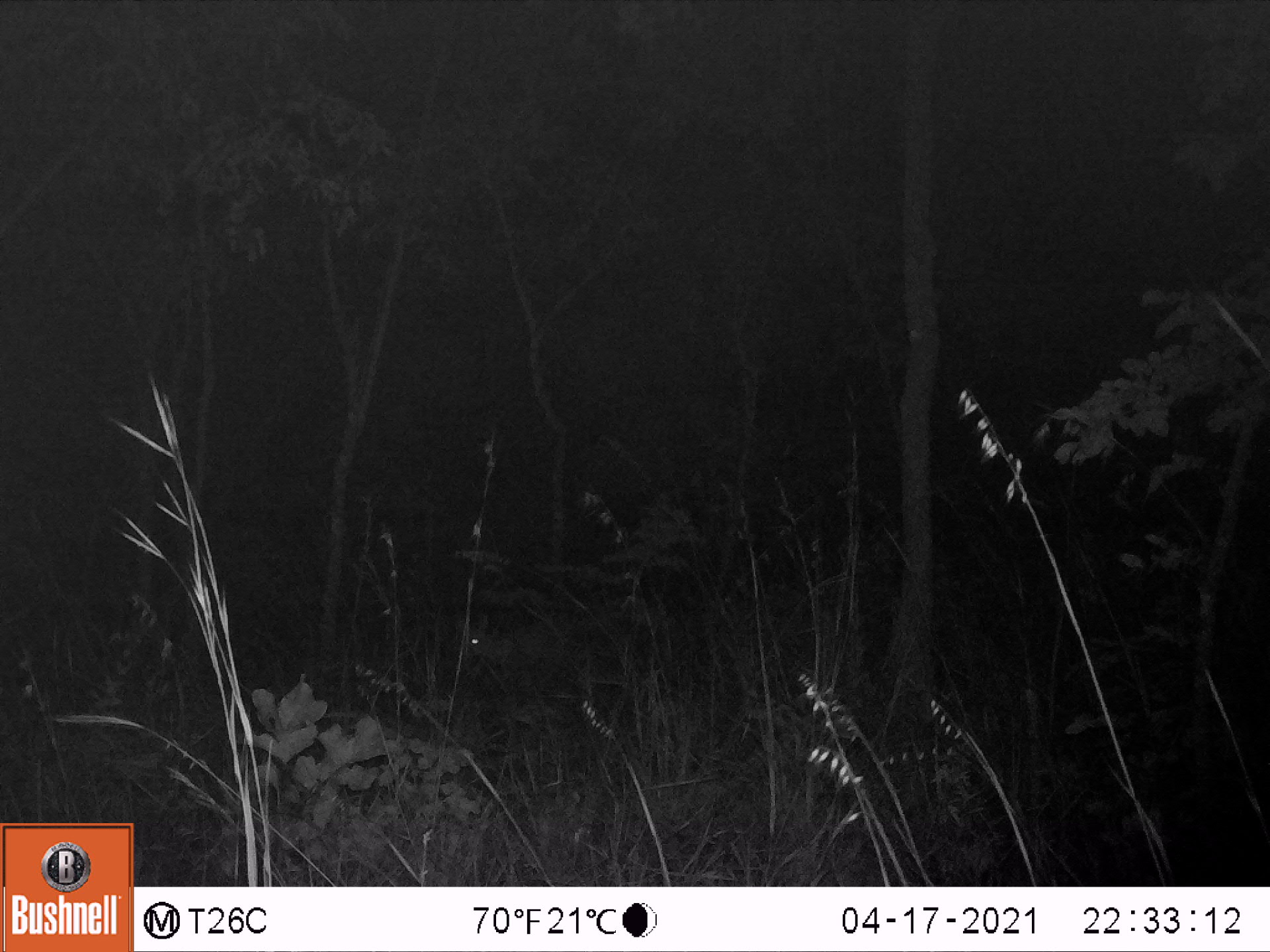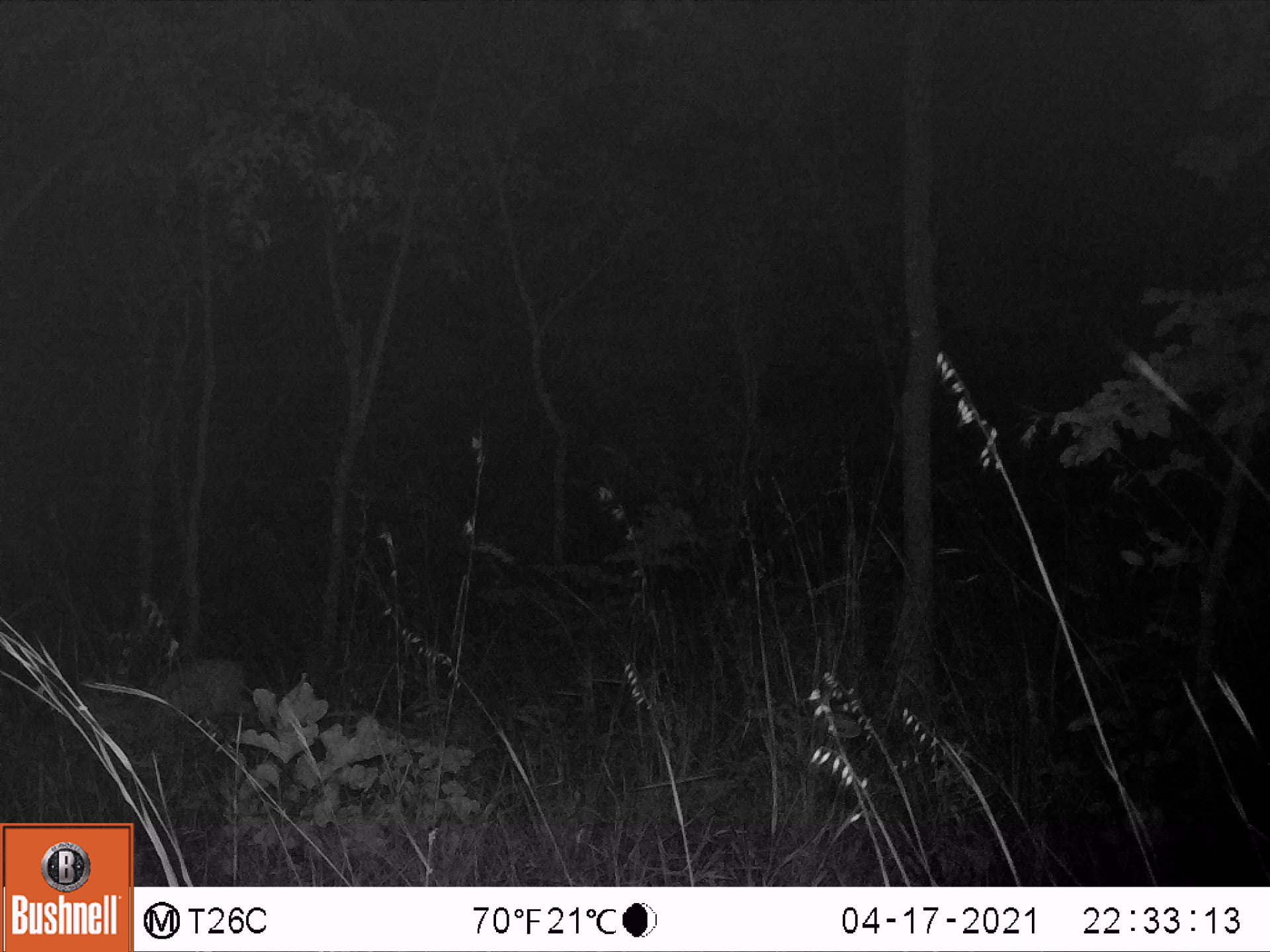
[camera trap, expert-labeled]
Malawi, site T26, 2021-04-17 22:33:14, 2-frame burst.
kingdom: Animalia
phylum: Chordata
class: Mammalia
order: Artiodactyla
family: Bovidae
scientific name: Antilopinae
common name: small antelope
Small antelope (Antilopinae), count 1.